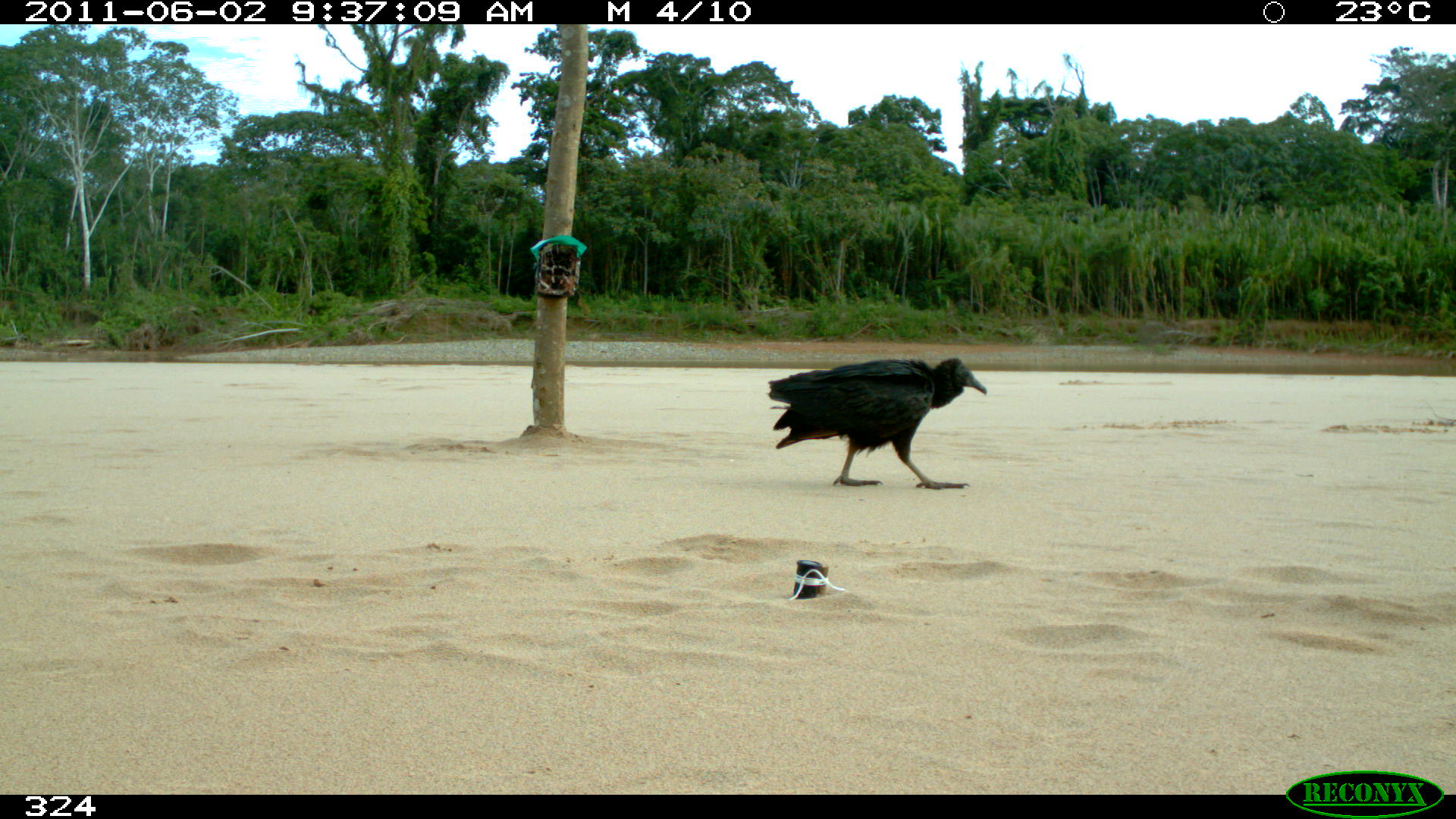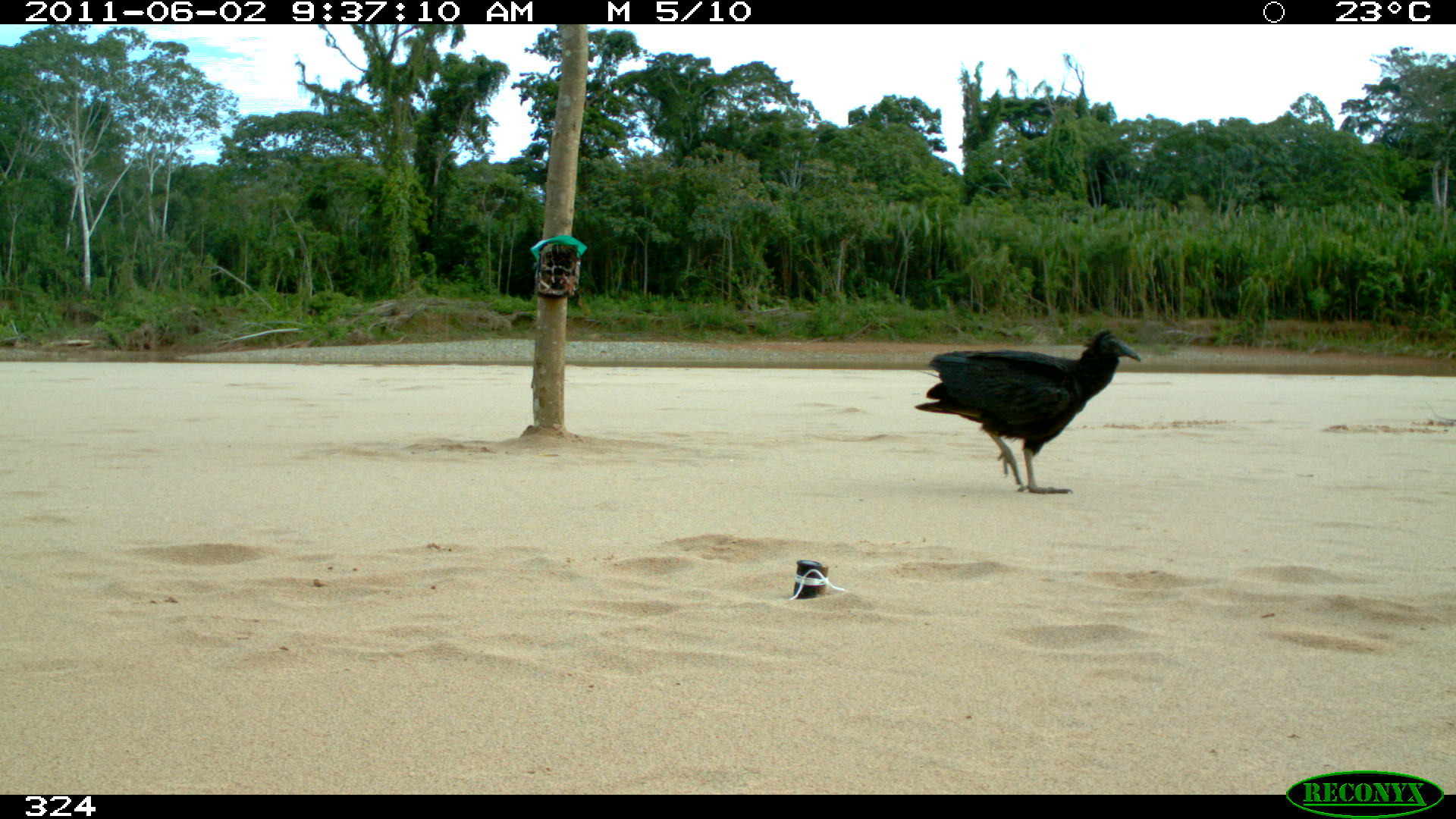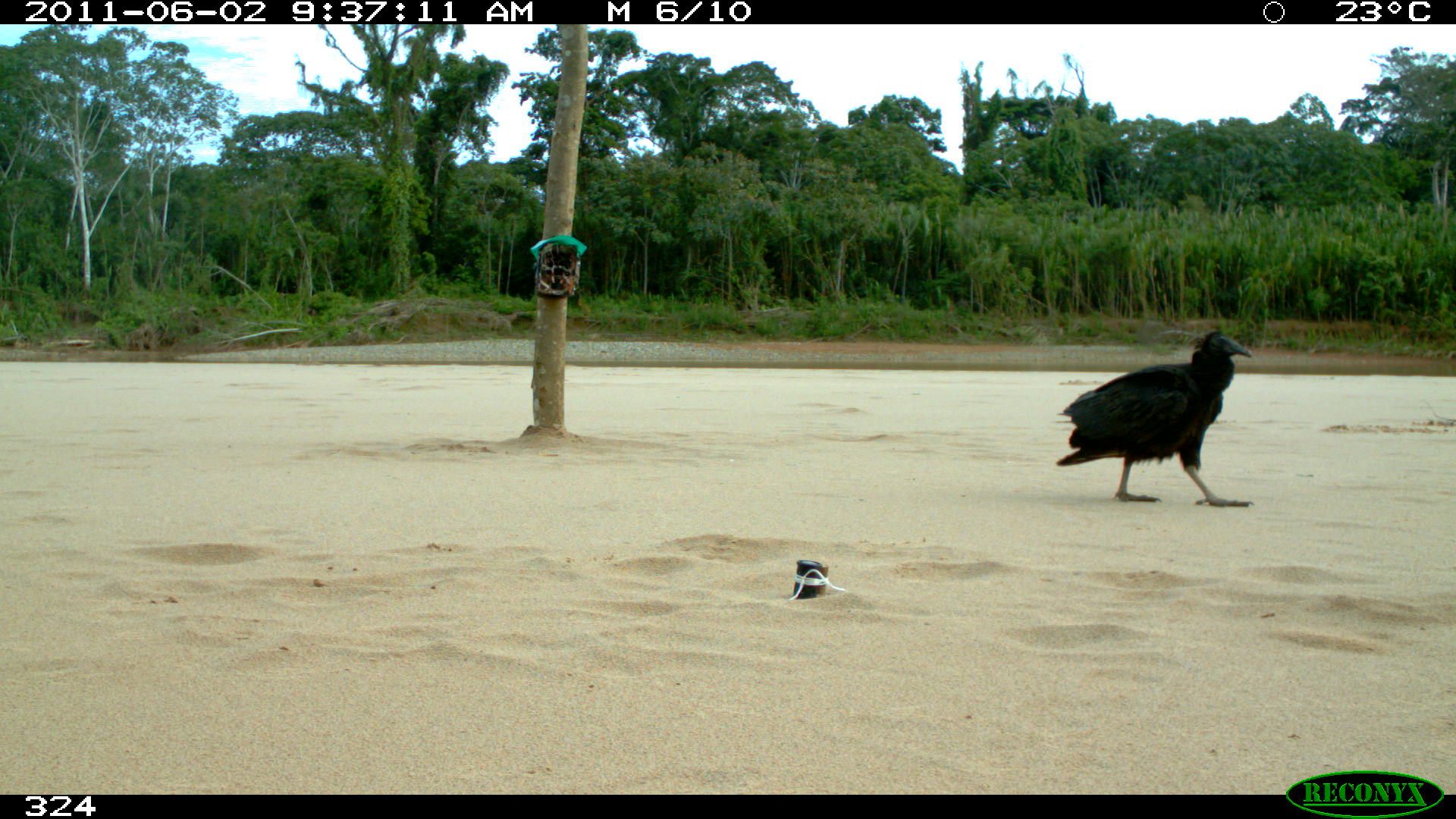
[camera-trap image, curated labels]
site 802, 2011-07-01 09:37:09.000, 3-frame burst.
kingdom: Animalia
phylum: Chordata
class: Aves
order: Cathartiformes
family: Cathartidae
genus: Coragyps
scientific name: Coragyps atratus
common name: black vulture